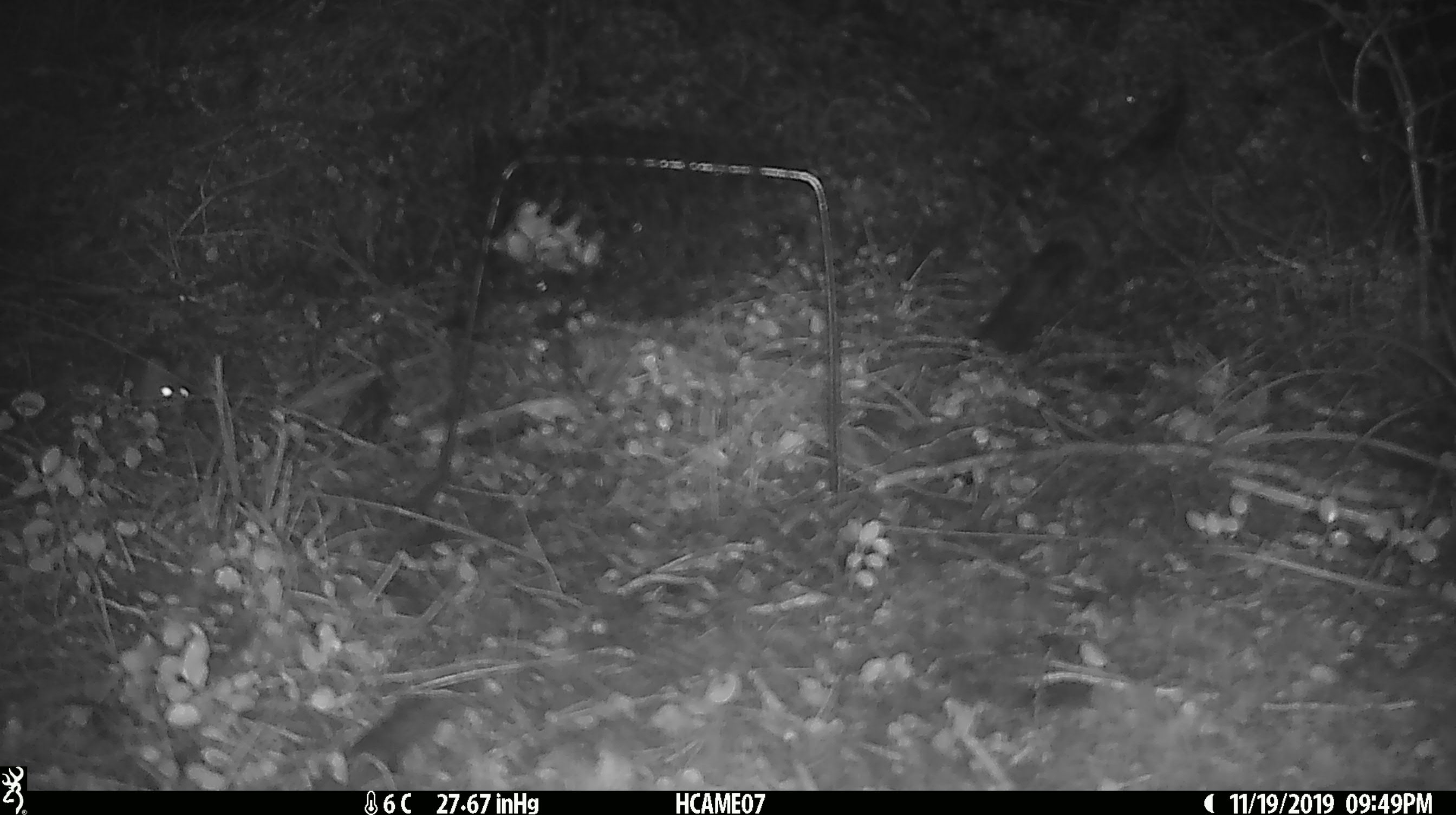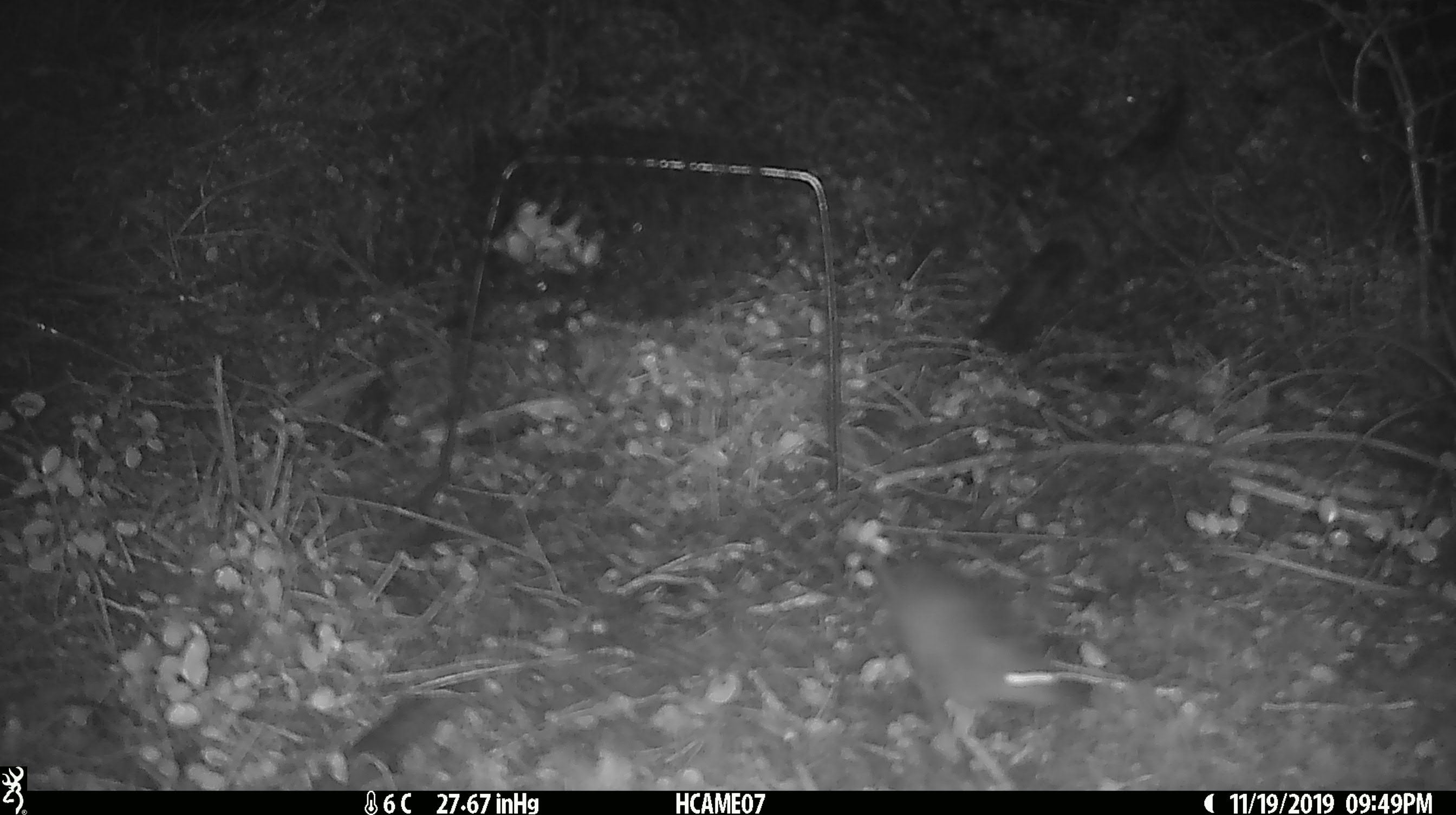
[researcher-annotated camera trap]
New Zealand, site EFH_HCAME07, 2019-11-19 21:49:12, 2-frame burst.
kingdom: Animalia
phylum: Chordata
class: Mammalia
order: Rodentia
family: Muridae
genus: Mus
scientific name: Mus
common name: mouse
Mouse (Mus).